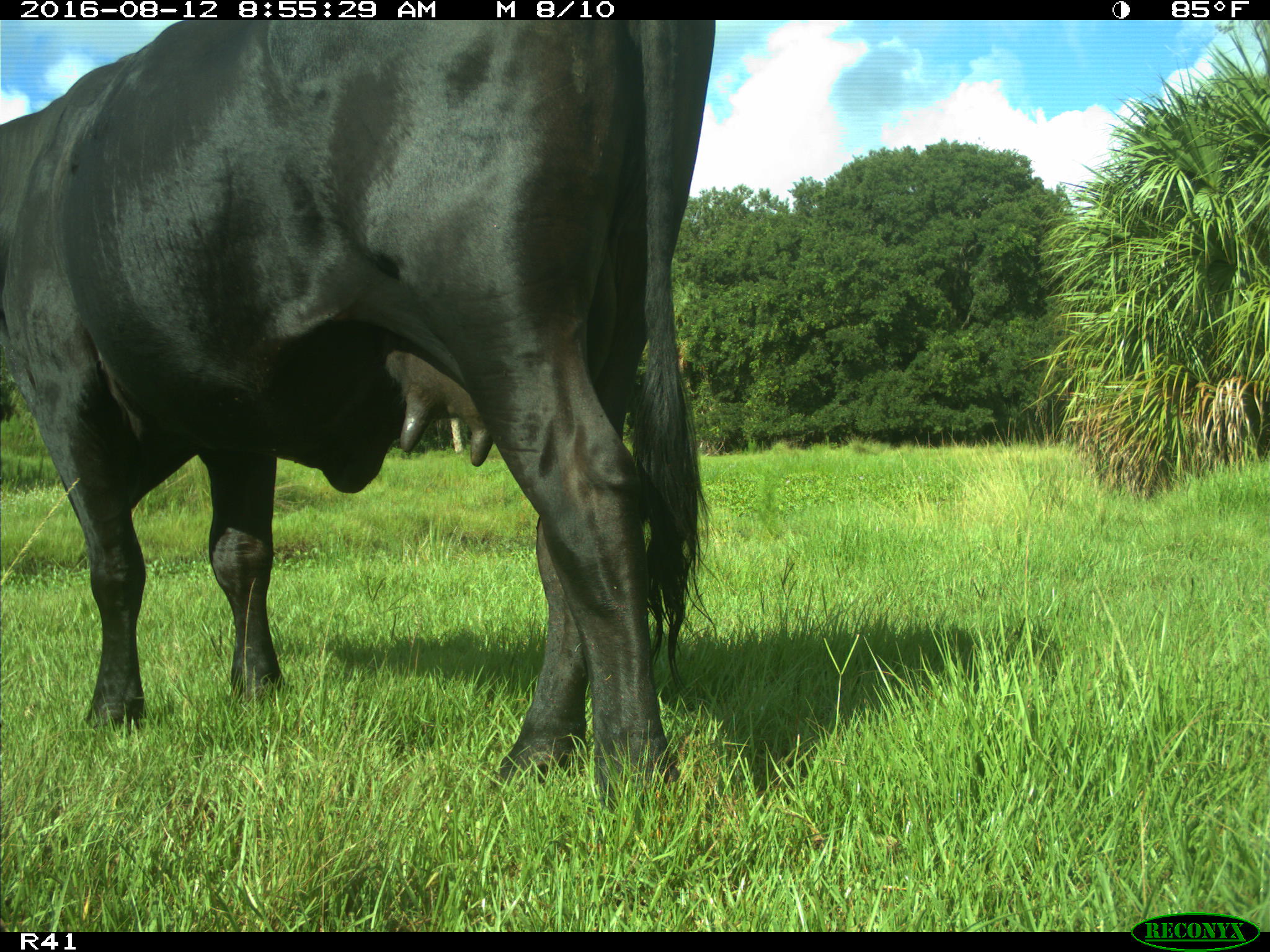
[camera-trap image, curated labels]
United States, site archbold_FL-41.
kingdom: Animalia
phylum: Chordata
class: Mammalia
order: Artiodactyla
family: Bovidae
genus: Bos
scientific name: Bos taurus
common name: domestic cow